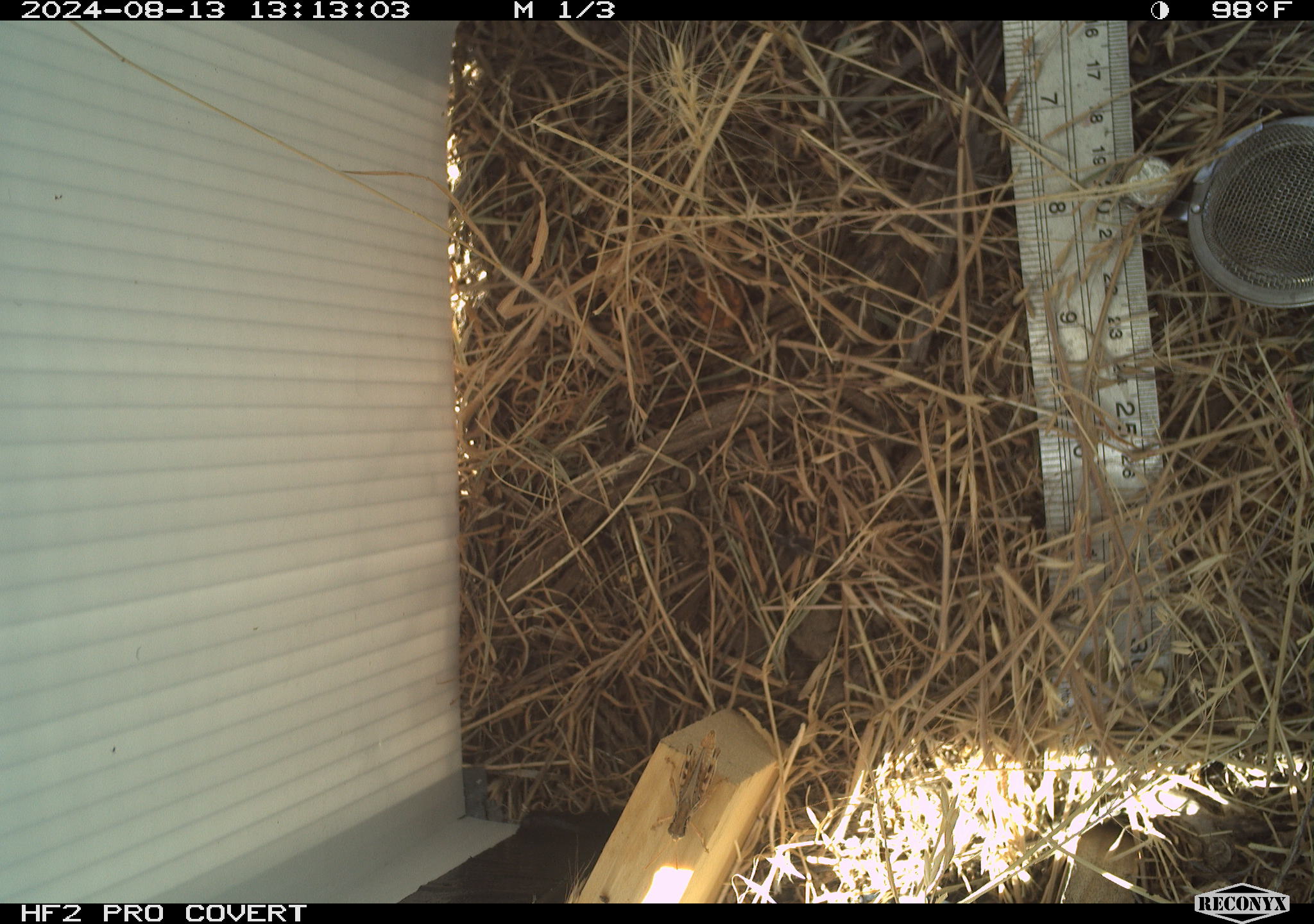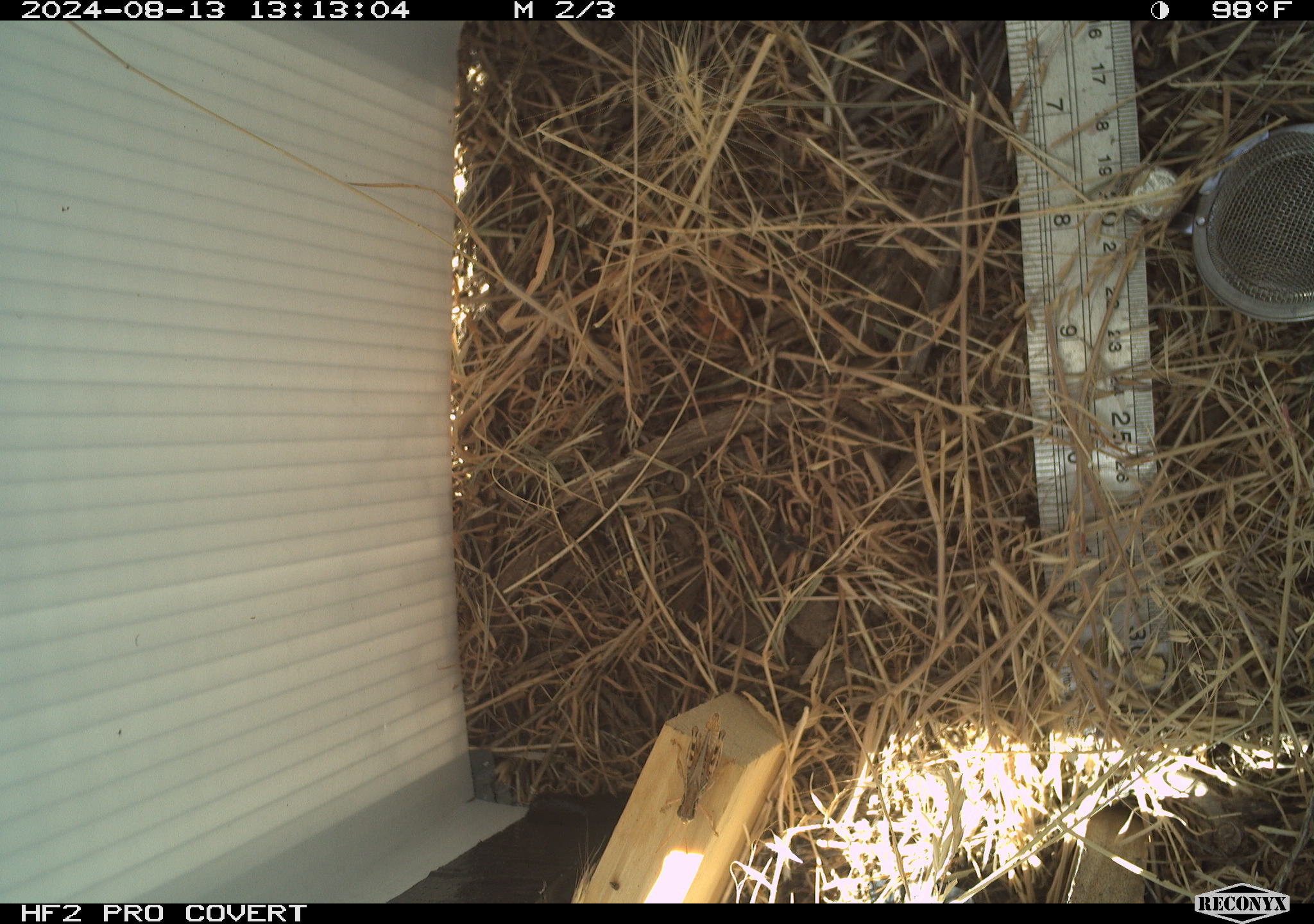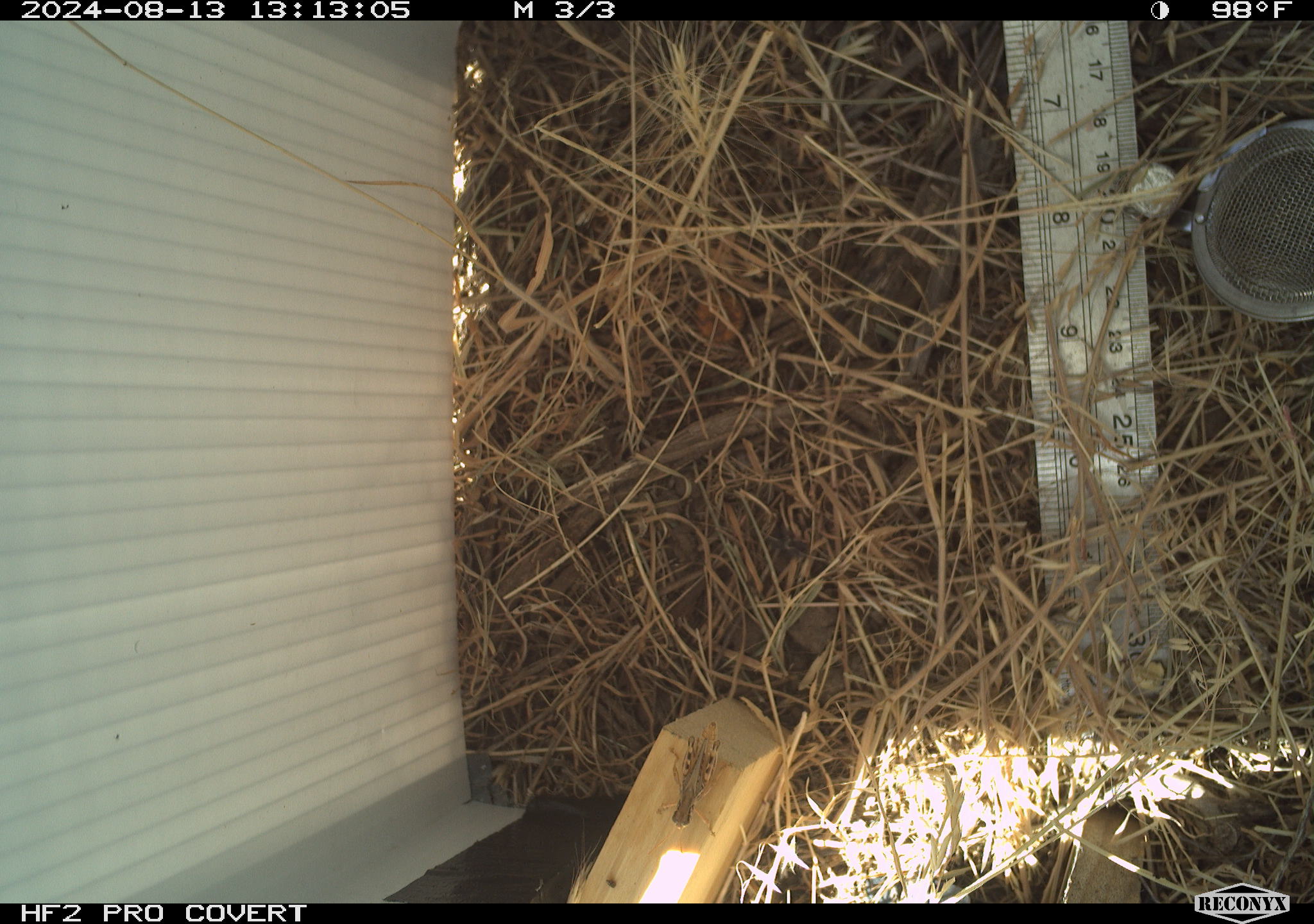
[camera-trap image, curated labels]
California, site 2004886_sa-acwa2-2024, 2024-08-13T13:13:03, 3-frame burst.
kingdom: Animalia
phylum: Arthropoda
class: Insecta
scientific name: Insecta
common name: insect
Insect (Insecta).